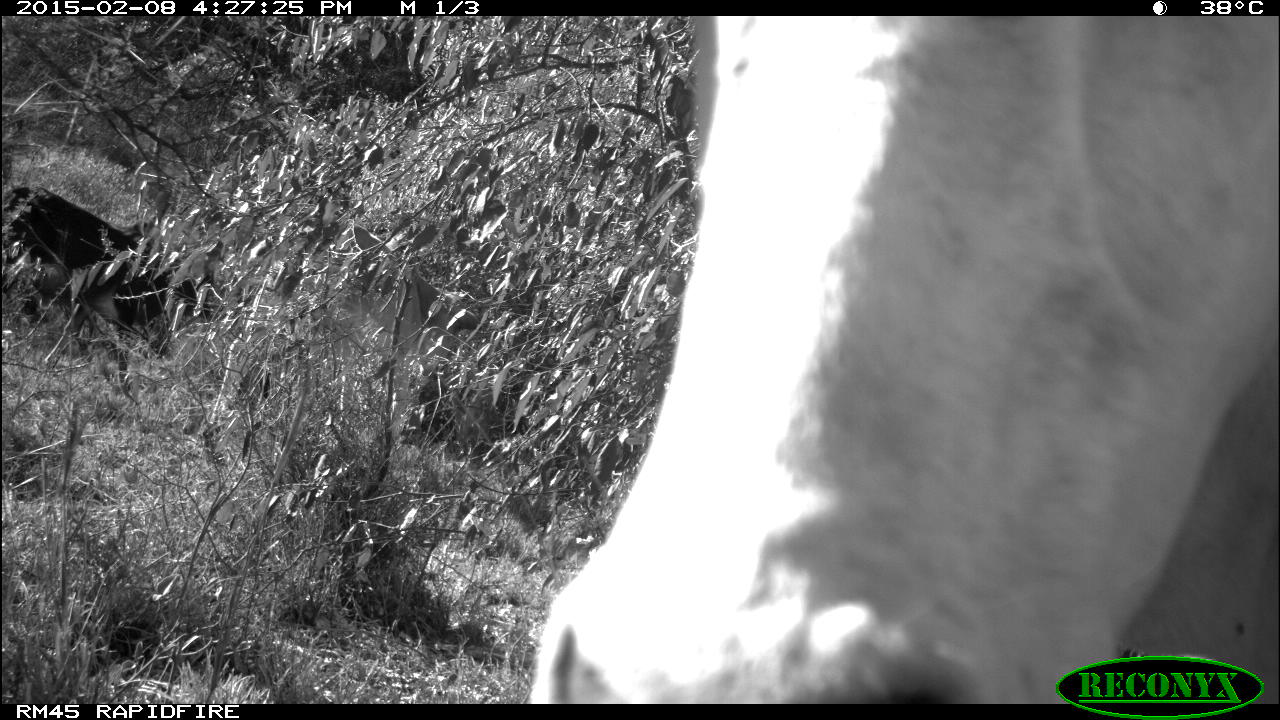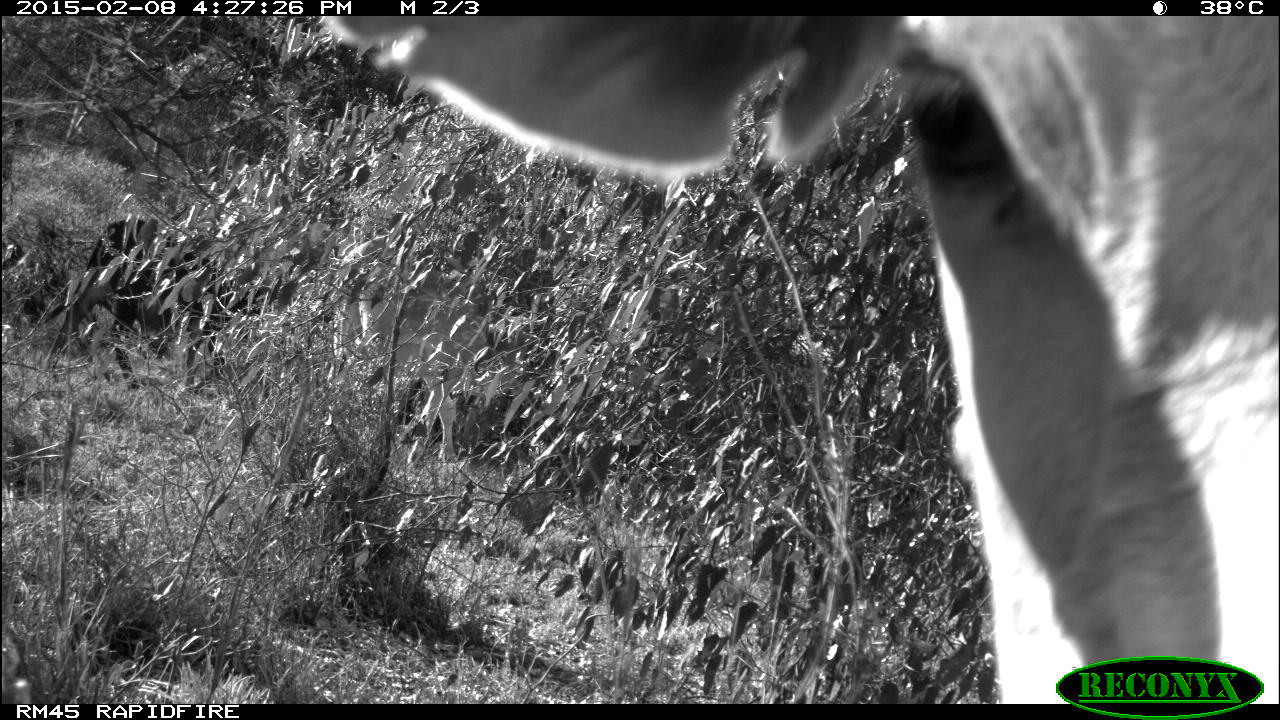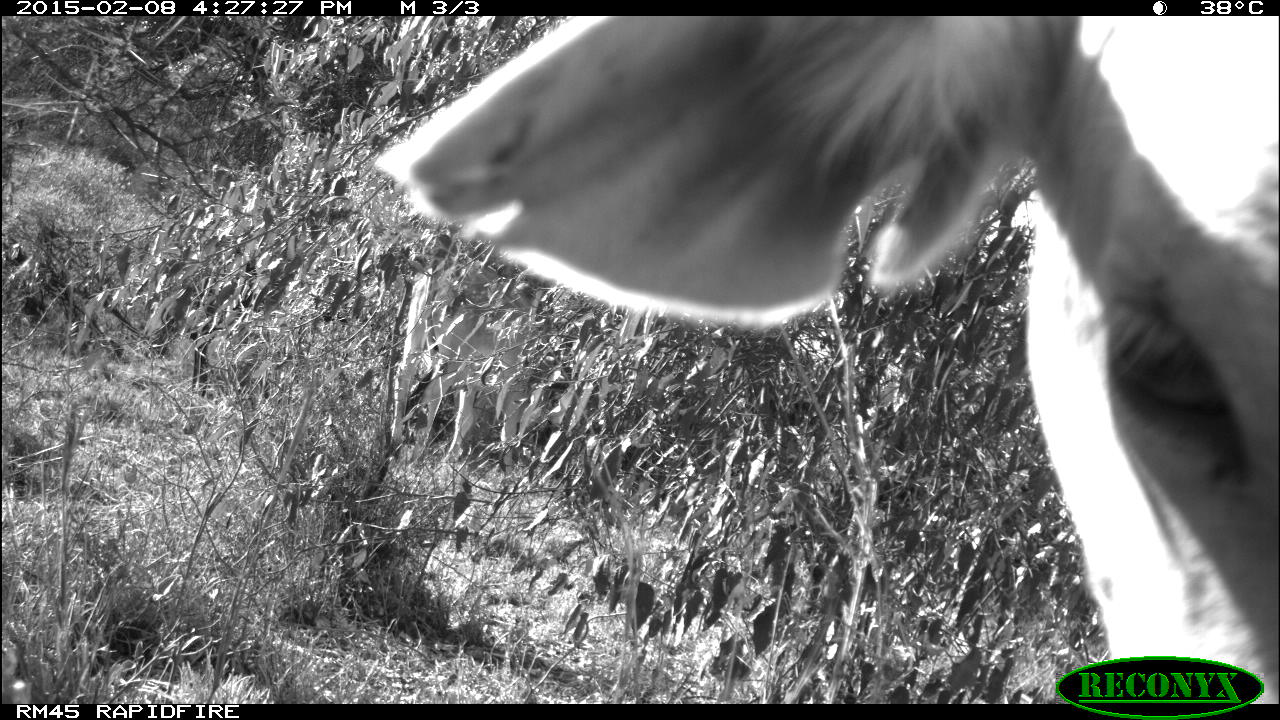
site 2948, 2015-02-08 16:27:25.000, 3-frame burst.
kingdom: Animalia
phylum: Chordata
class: Mammalia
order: Artiodactyla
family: Bovidae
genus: Bos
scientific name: Bos taurus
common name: domestic cattle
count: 1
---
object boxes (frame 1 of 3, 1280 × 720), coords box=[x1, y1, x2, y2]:
bos taurus: box=[528, 18, 1276, 702]; box=[2, 185, 211, 380]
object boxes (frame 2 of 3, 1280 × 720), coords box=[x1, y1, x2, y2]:
bos taurus: box=[321, 18, 1276, 701]; box=[15, 217, 305, 385]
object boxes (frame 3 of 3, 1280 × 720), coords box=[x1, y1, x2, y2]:
bos taurus: box=[370, 16, 1279, 705]; box=[387, 259, 540, 480]